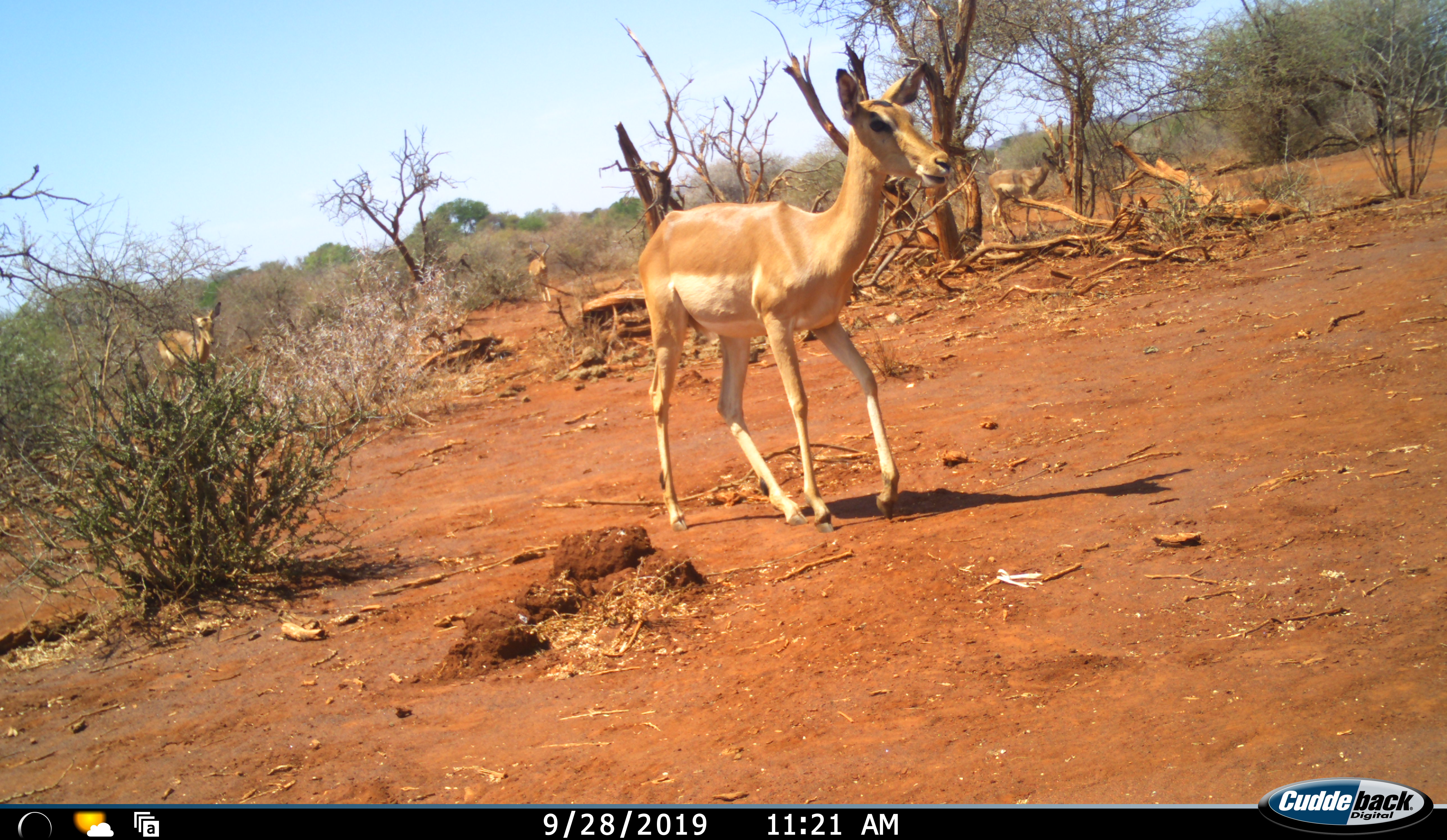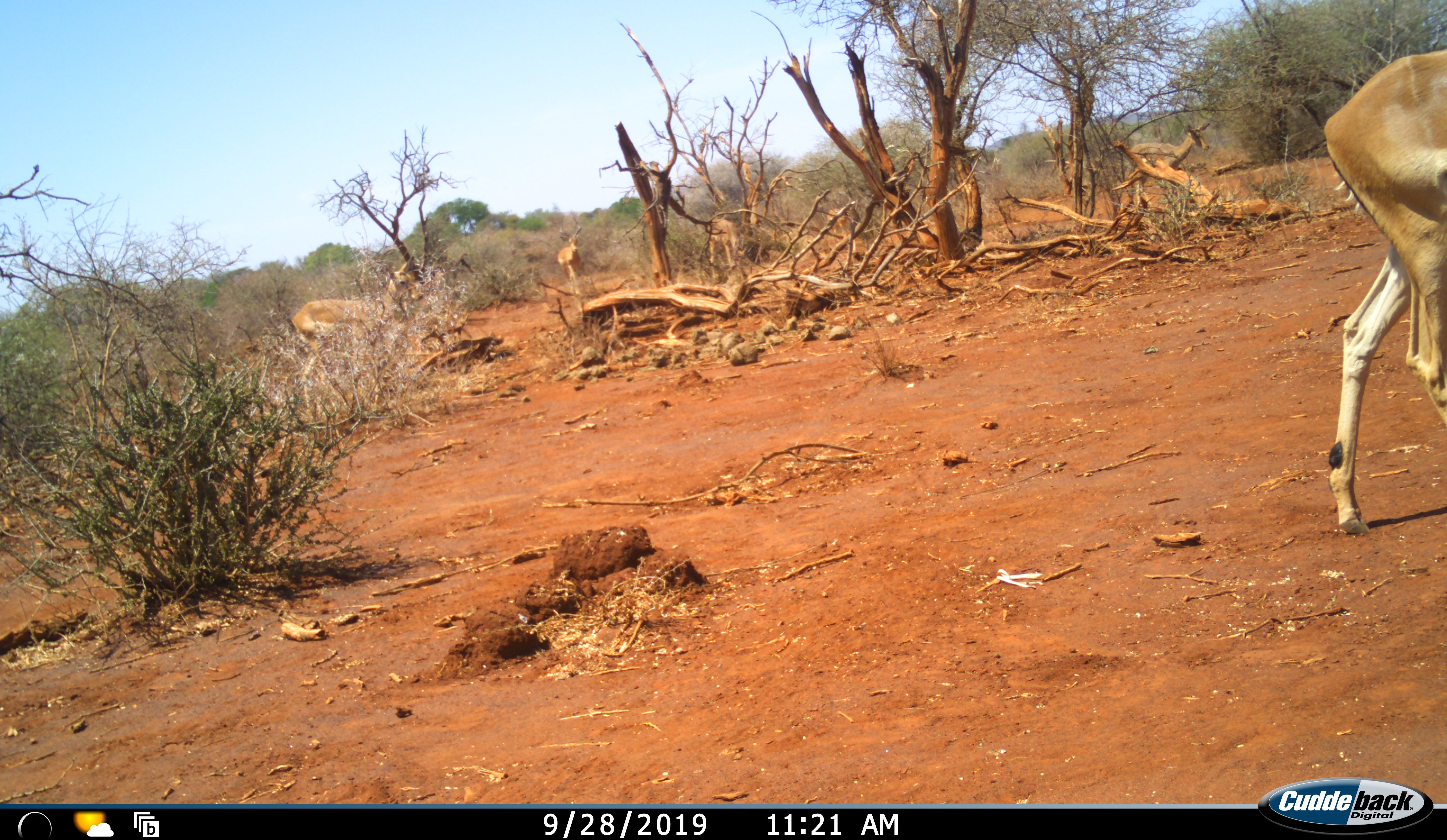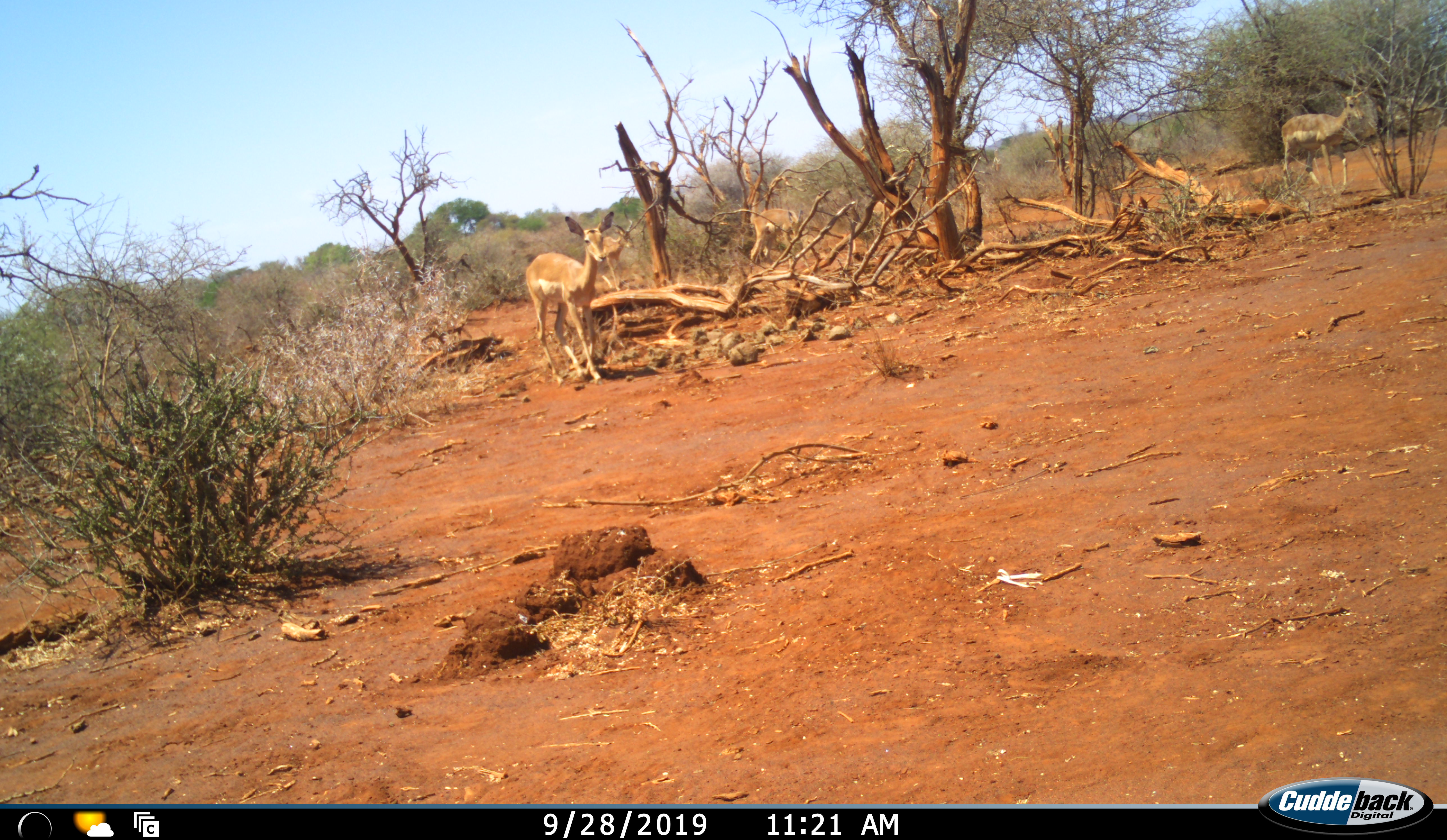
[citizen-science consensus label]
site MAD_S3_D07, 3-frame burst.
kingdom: Animalia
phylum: Chordata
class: Mammalia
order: Artiodactyla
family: Bovidae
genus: Aepyceros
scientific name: Aepyceros melampus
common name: impala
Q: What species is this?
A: Impala (Aepyceros melampus).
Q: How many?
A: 5.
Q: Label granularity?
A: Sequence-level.